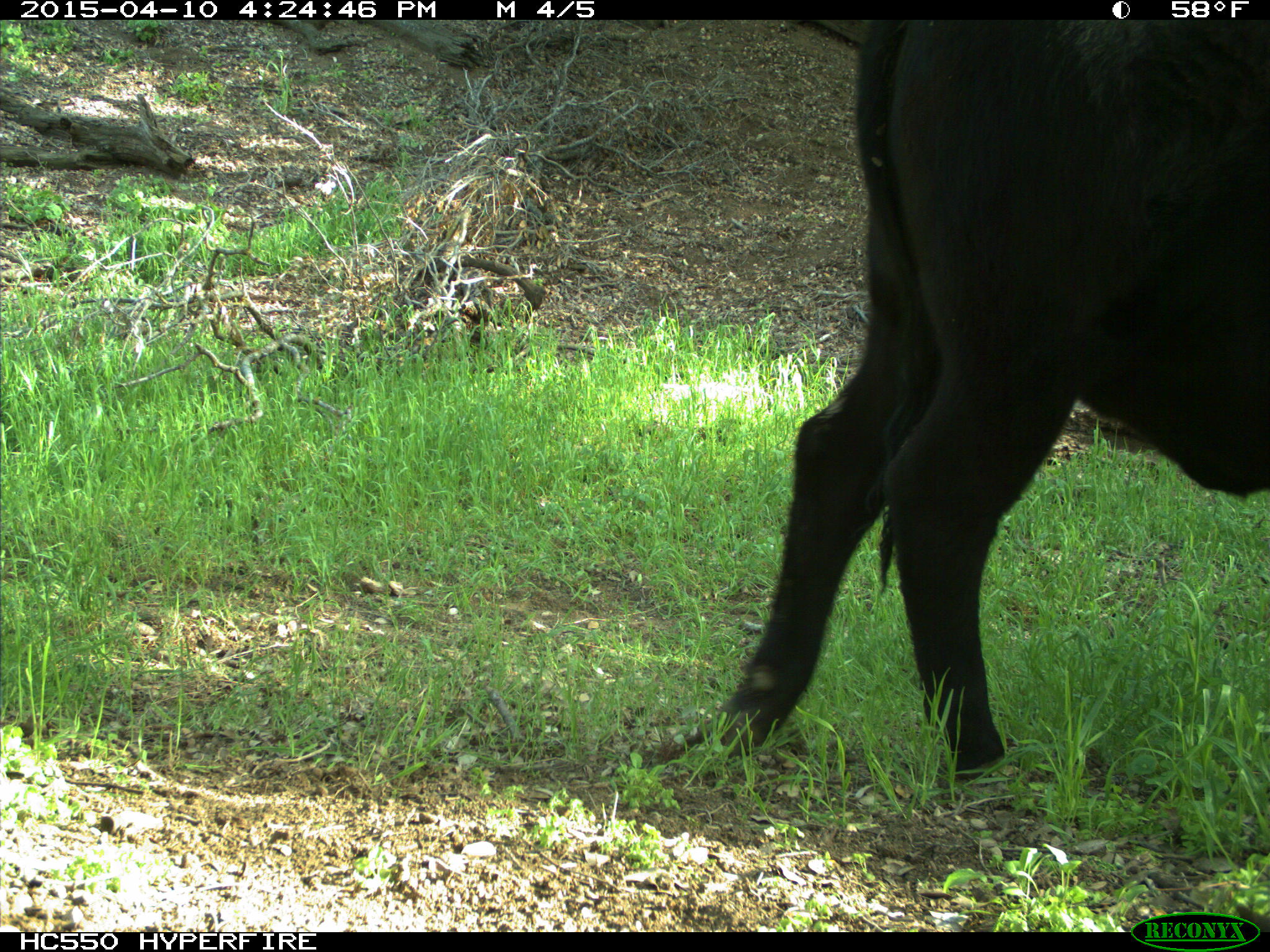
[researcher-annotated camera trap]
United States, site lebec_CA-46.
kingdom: Animalia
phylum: Chordata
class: Mammalia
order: Artiodactyla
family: Bovidae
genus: Bos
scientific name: Bos taurus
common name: domestic cow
Bos taurus (domestic cow).